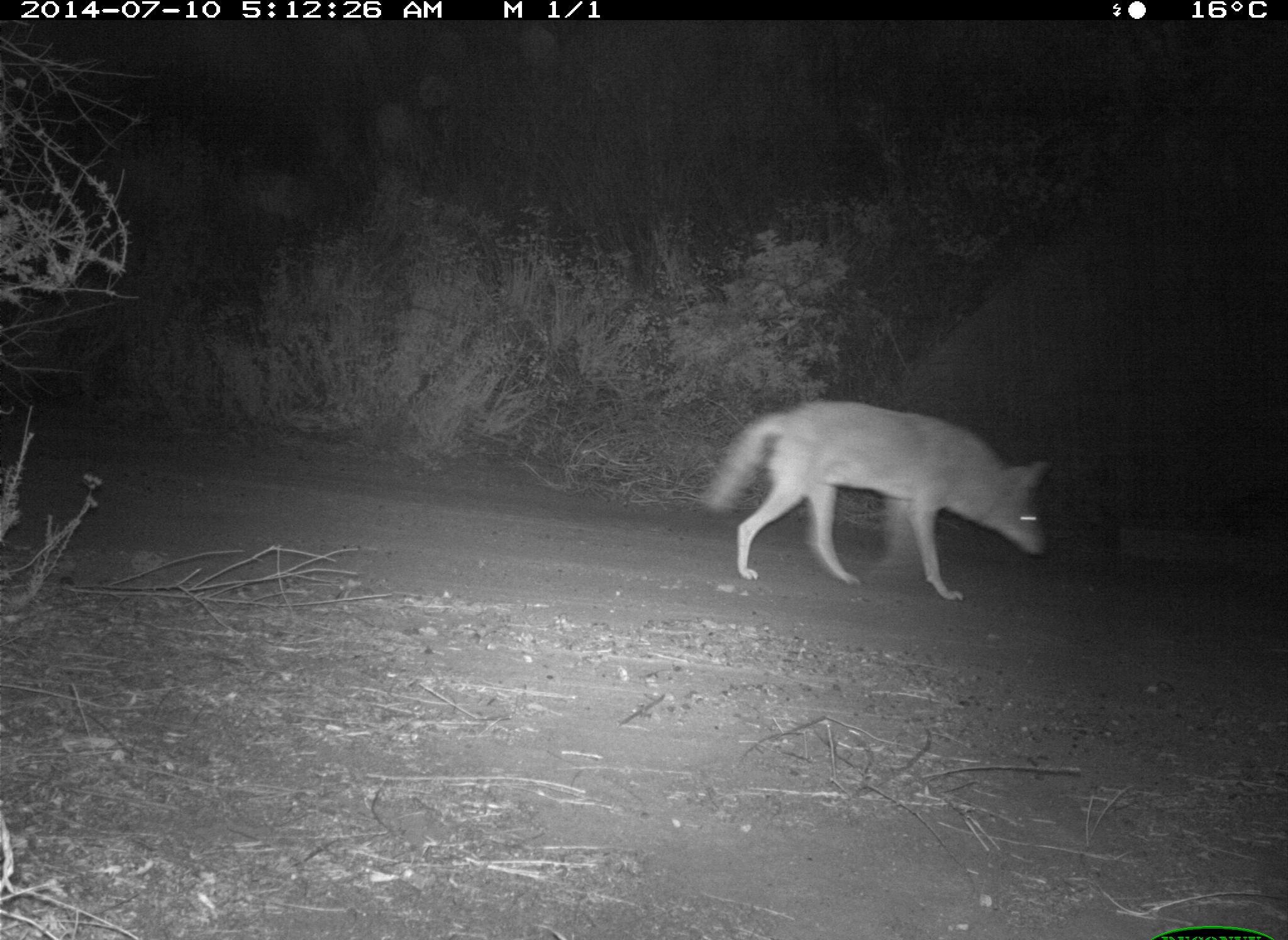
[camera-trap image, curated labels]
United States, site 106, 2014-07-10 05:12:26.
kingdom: Animalia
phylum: Chordata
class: Mammalia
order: Carnivora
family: Canidae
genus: Canis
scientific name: Canis latrans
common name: coyote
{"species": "coyote (Canis latrans)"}